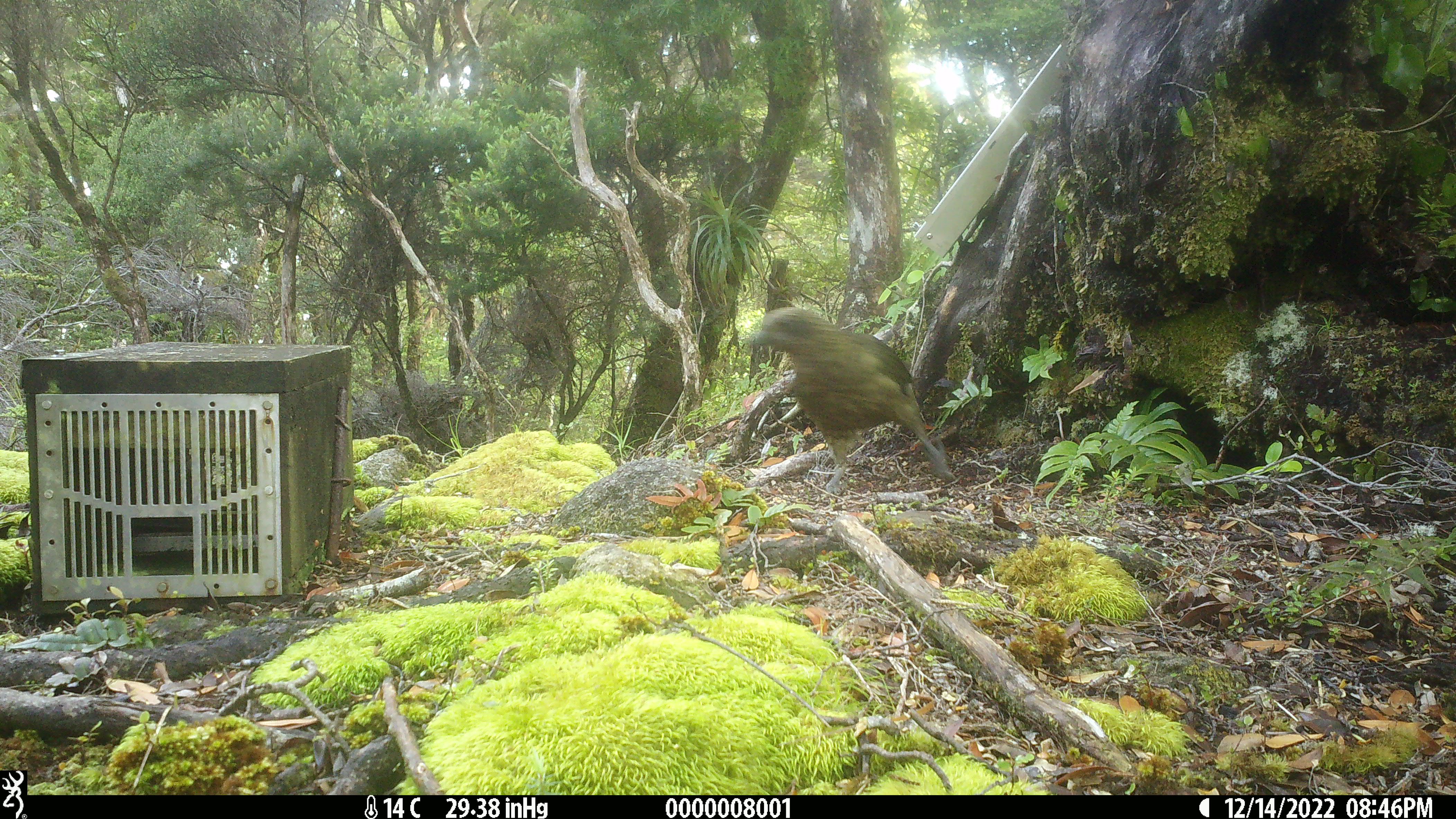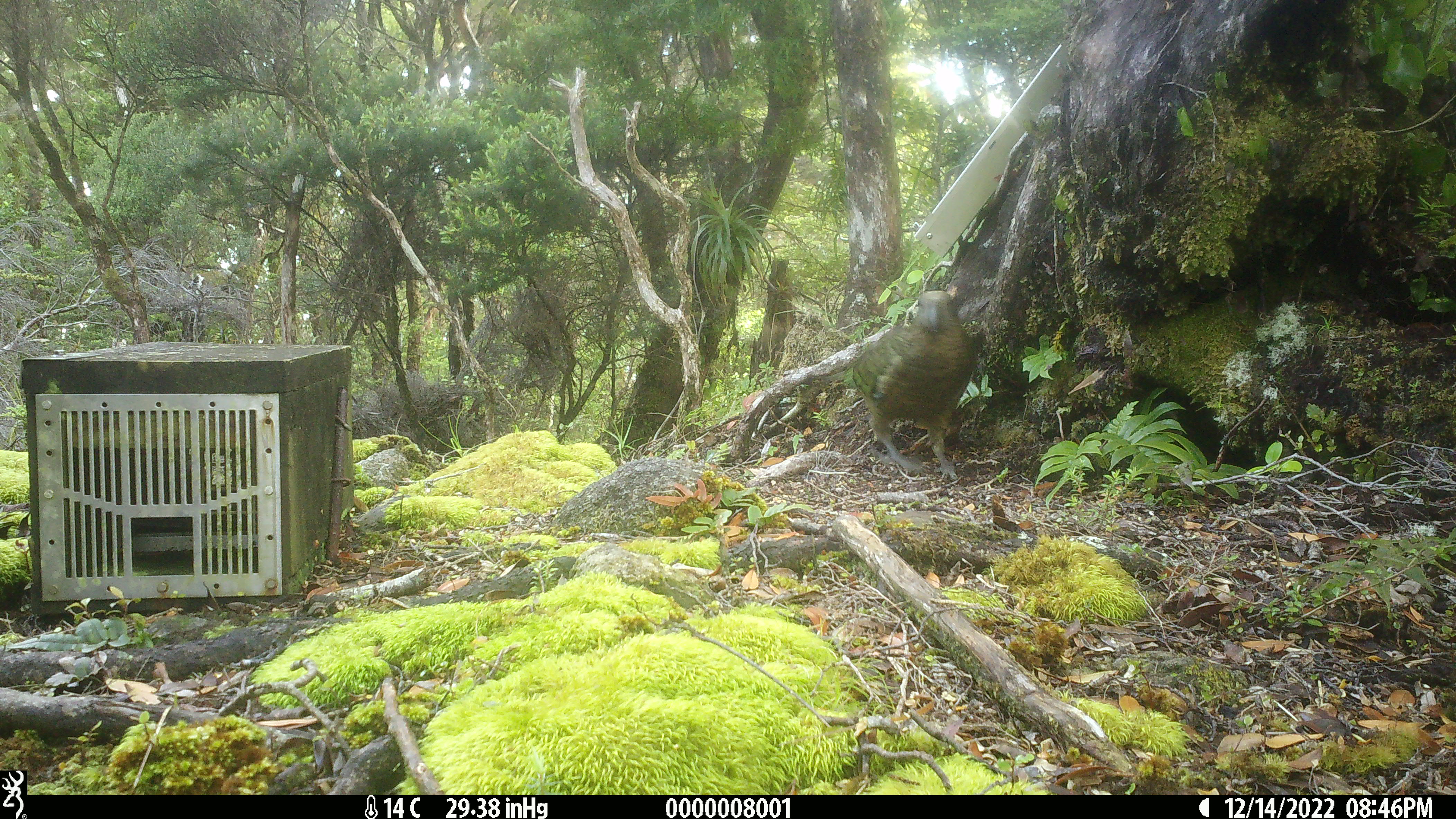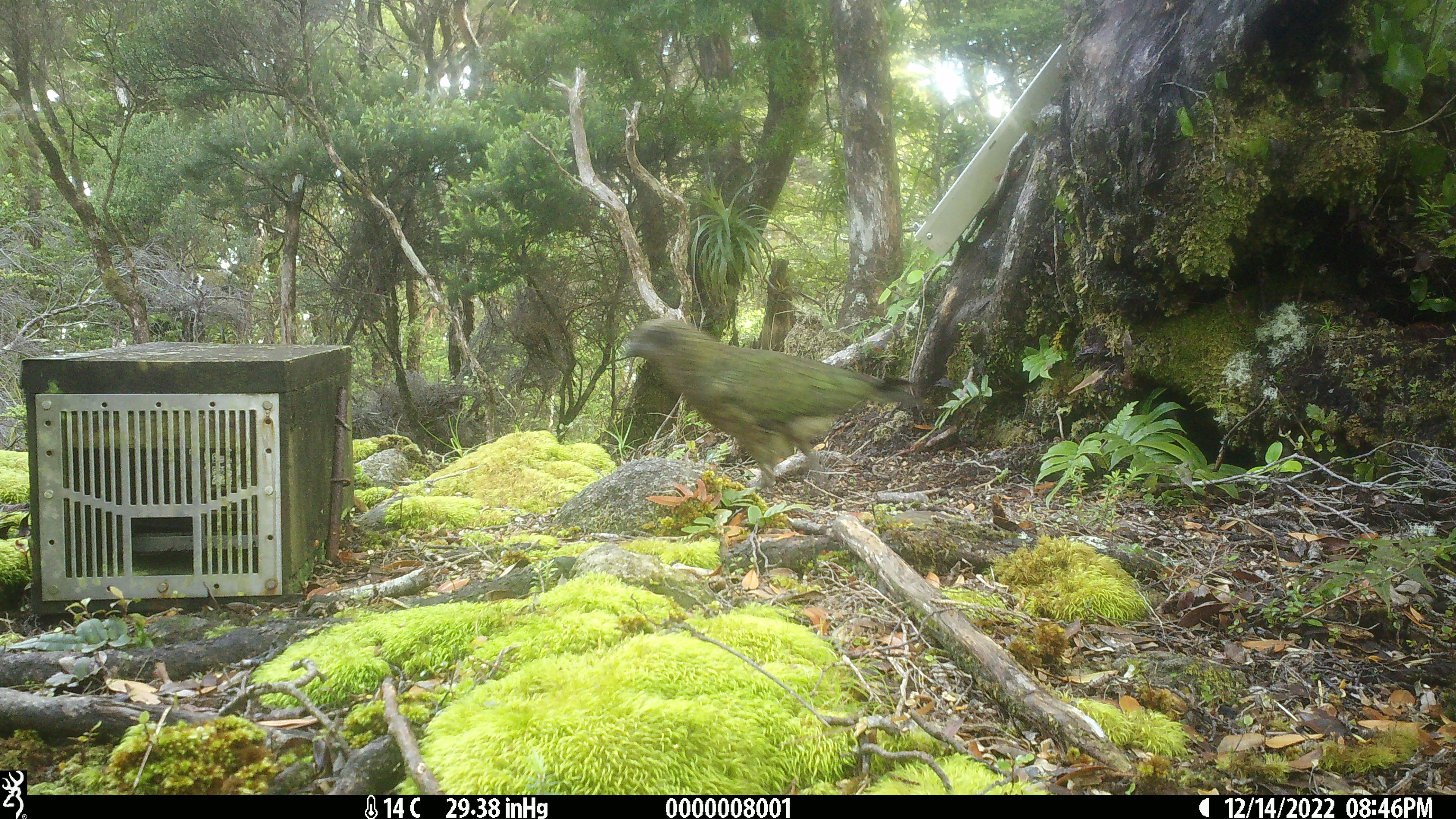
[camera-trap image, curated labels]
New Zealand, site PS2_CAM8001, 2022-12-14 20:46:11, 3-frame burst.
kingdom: Animalia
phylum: Chordata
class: Aves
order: Psittaciformes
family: Strigopidae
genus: Nestor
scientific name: Nestor notabilis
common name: kea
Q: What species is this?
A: Kea (Nestor notabilis).